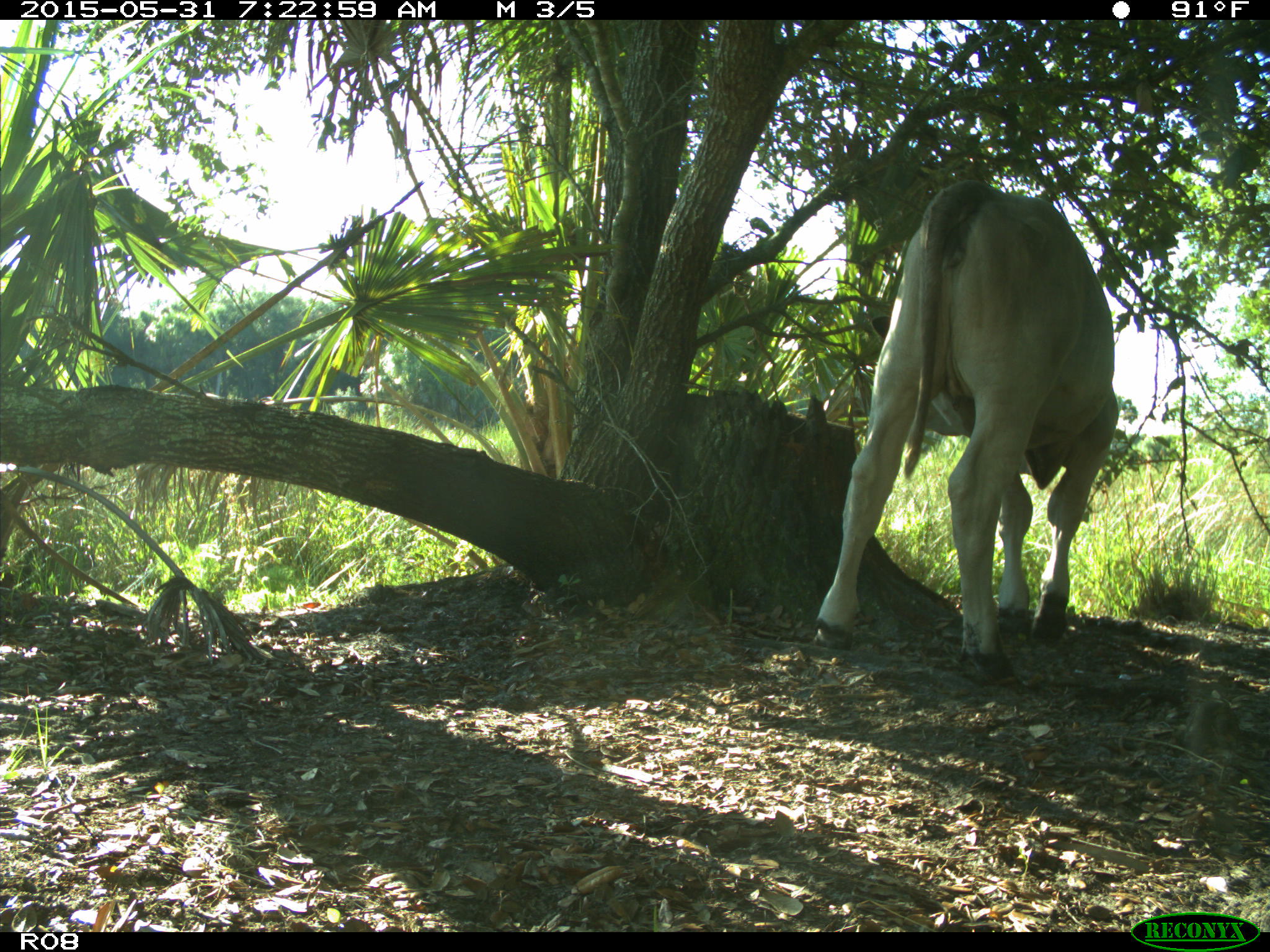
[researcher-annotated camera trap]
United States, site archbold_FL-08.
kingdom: Animalia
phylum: Chordata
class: Mammalia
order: Artiodactyla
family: Bovidae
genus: Bos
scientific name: Bos taurus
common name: domestic cow